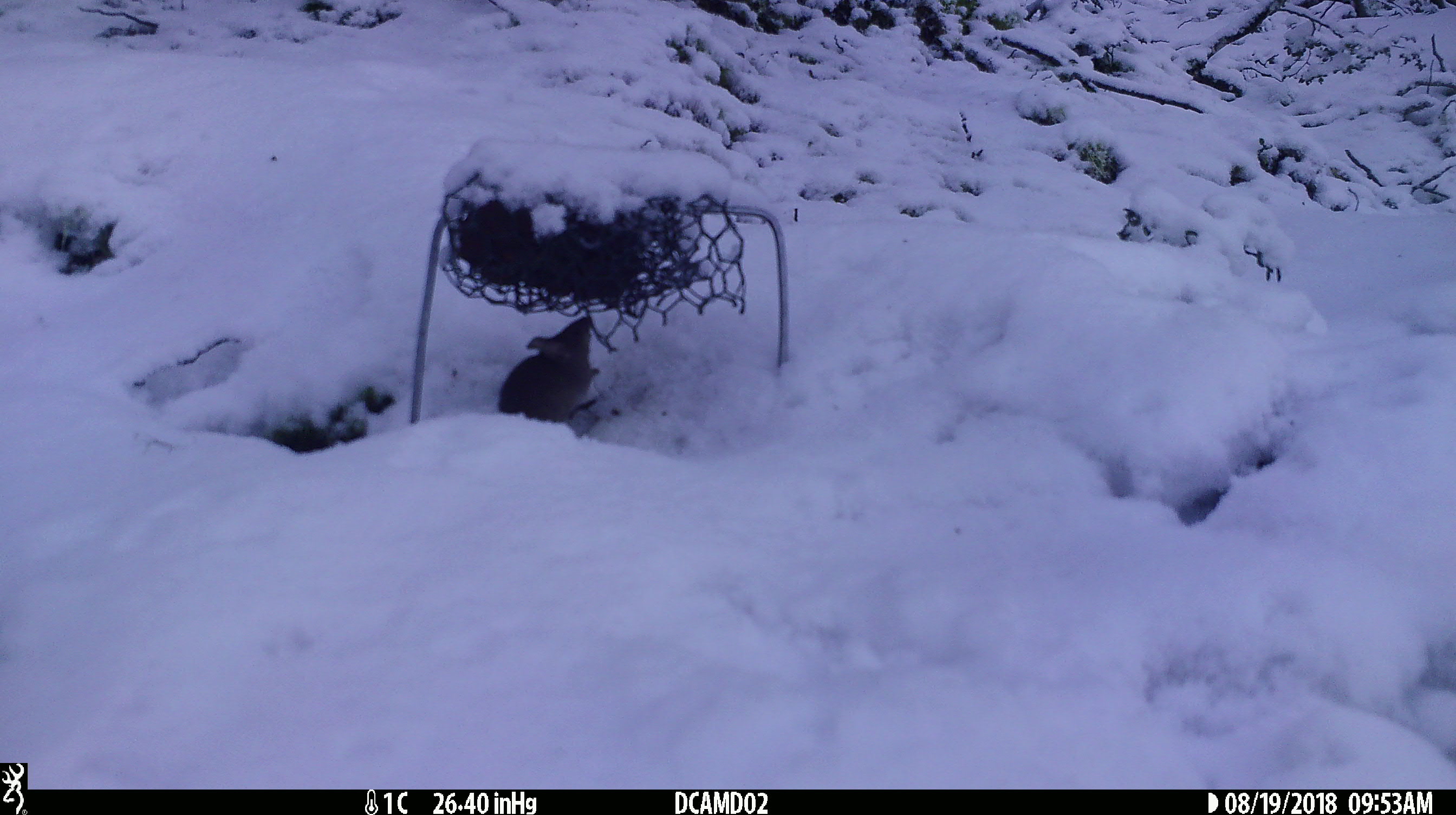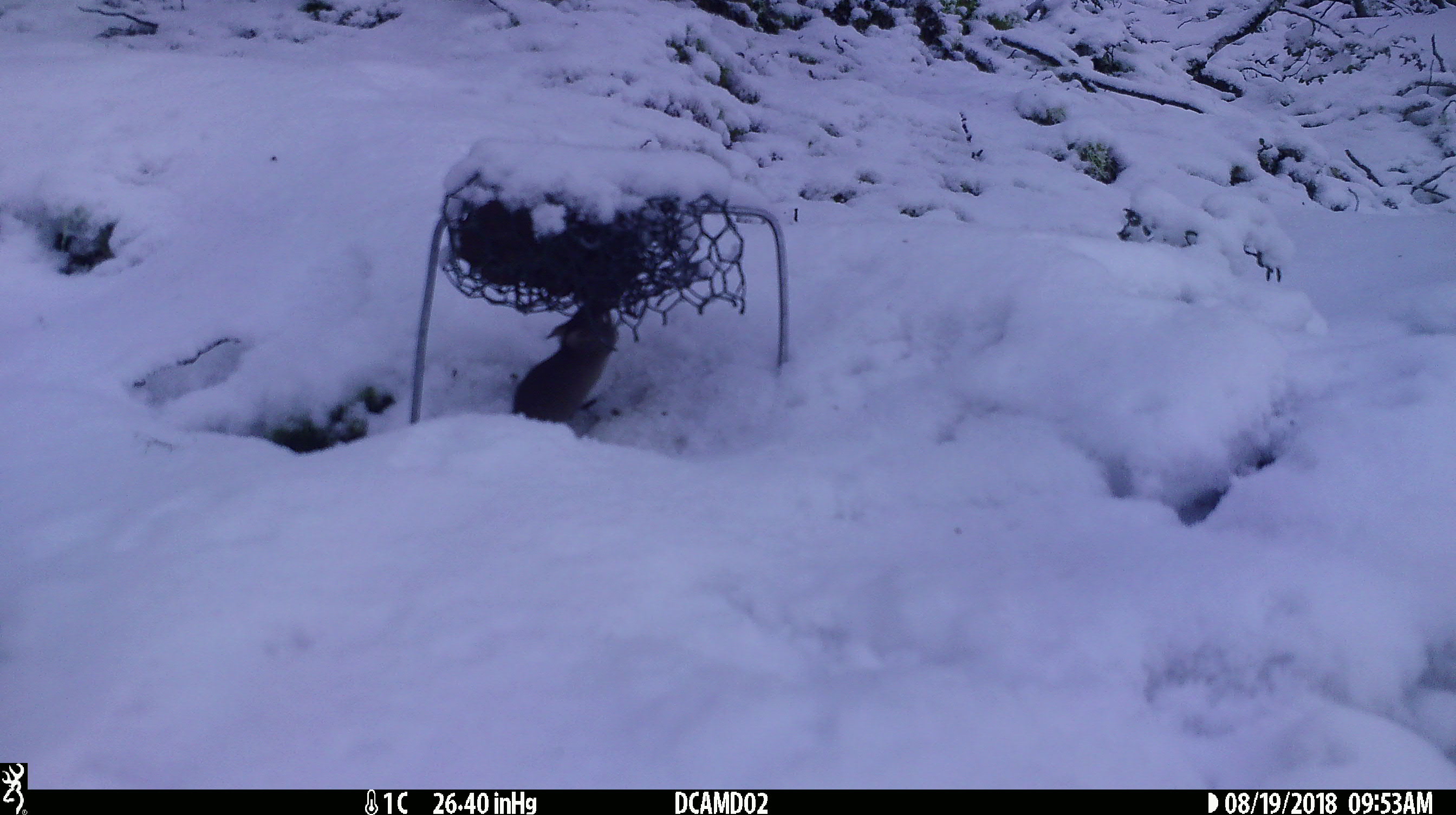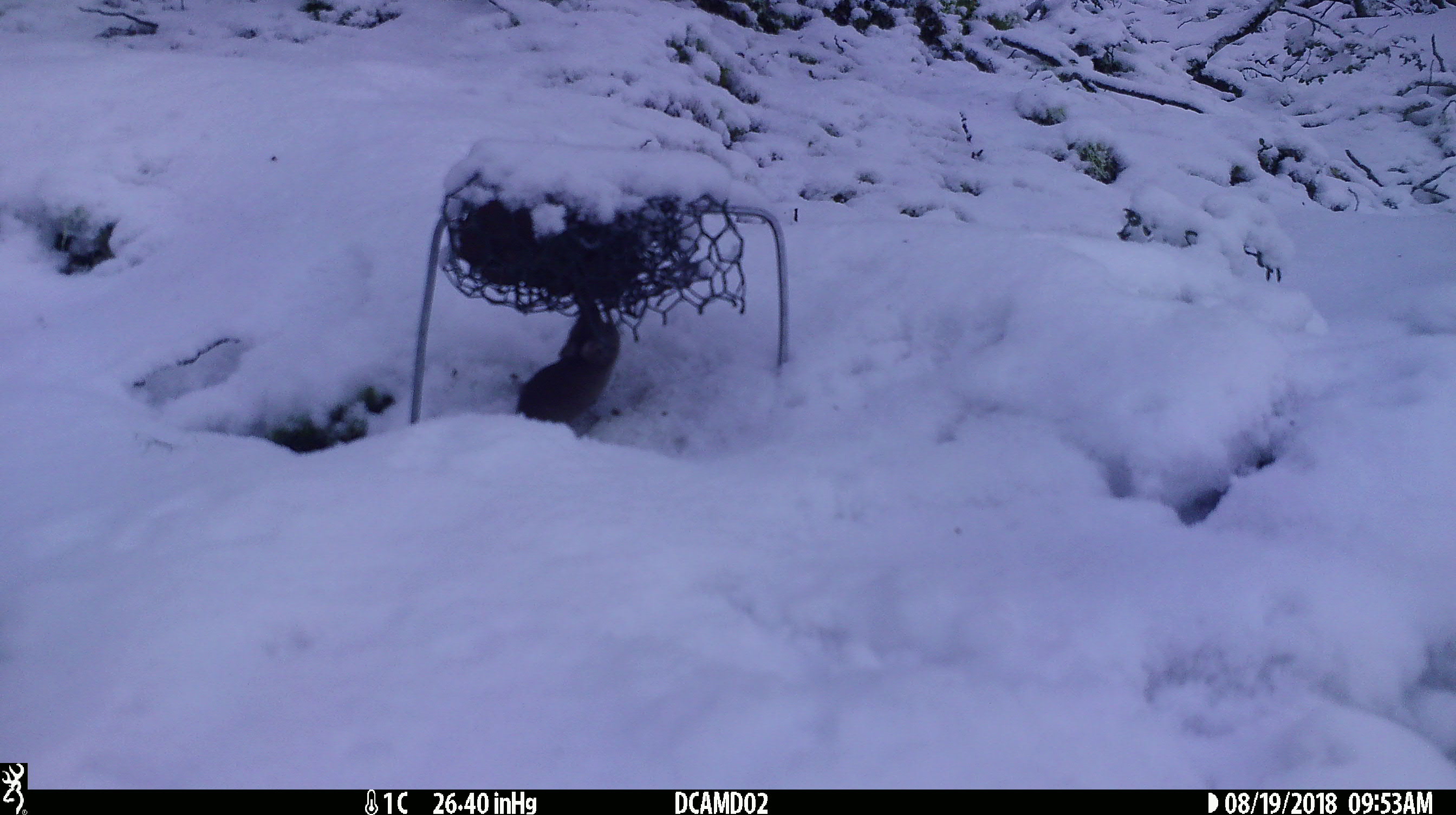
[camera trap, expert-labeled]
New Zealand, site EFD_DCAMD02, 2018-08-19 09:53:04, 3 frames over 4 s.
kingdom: Animalia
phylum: Chordata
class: Mammalia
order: Rodentia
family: Muridae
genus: Mus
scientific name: Mus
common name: mouse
Mouse (Mus).